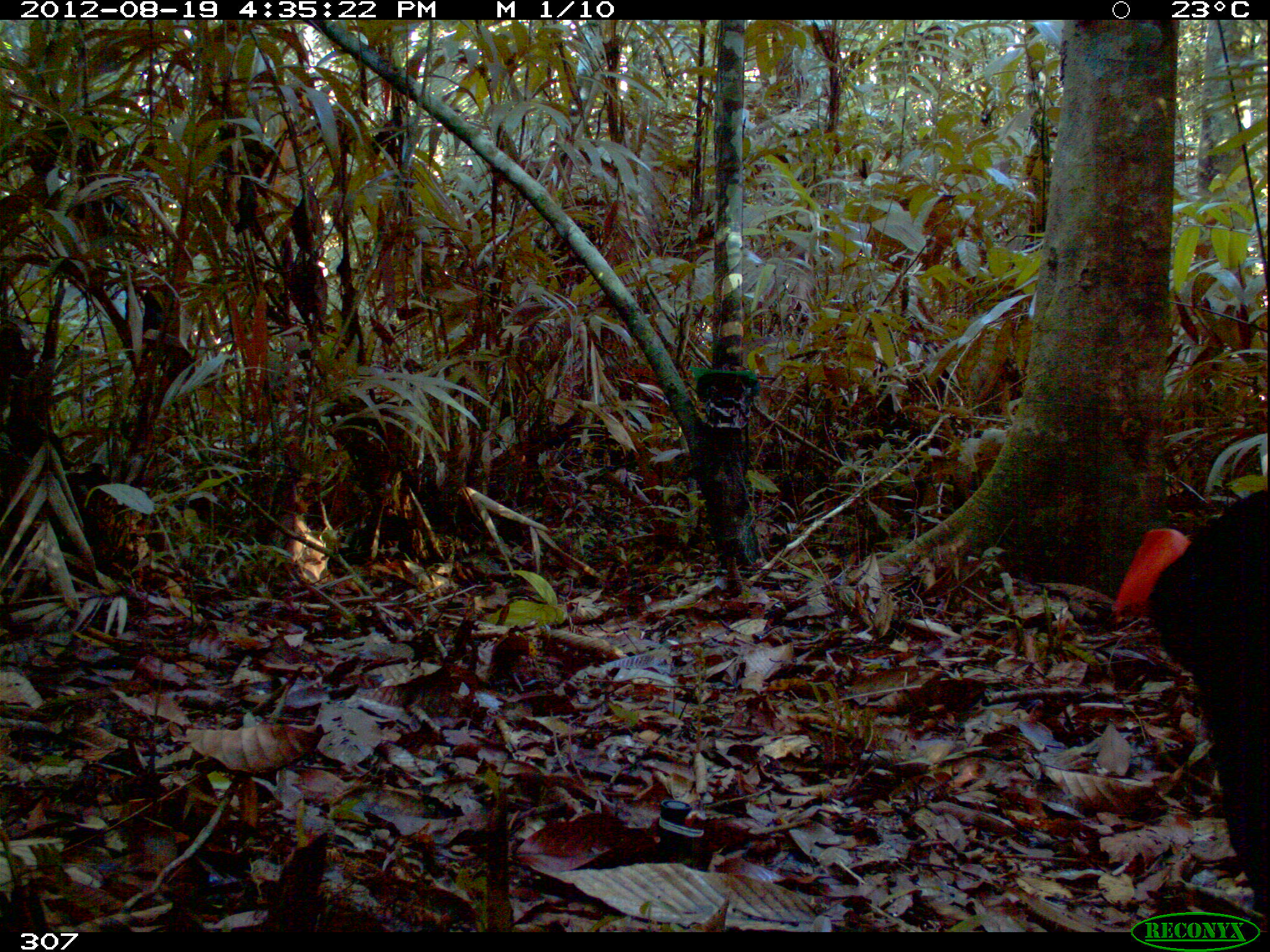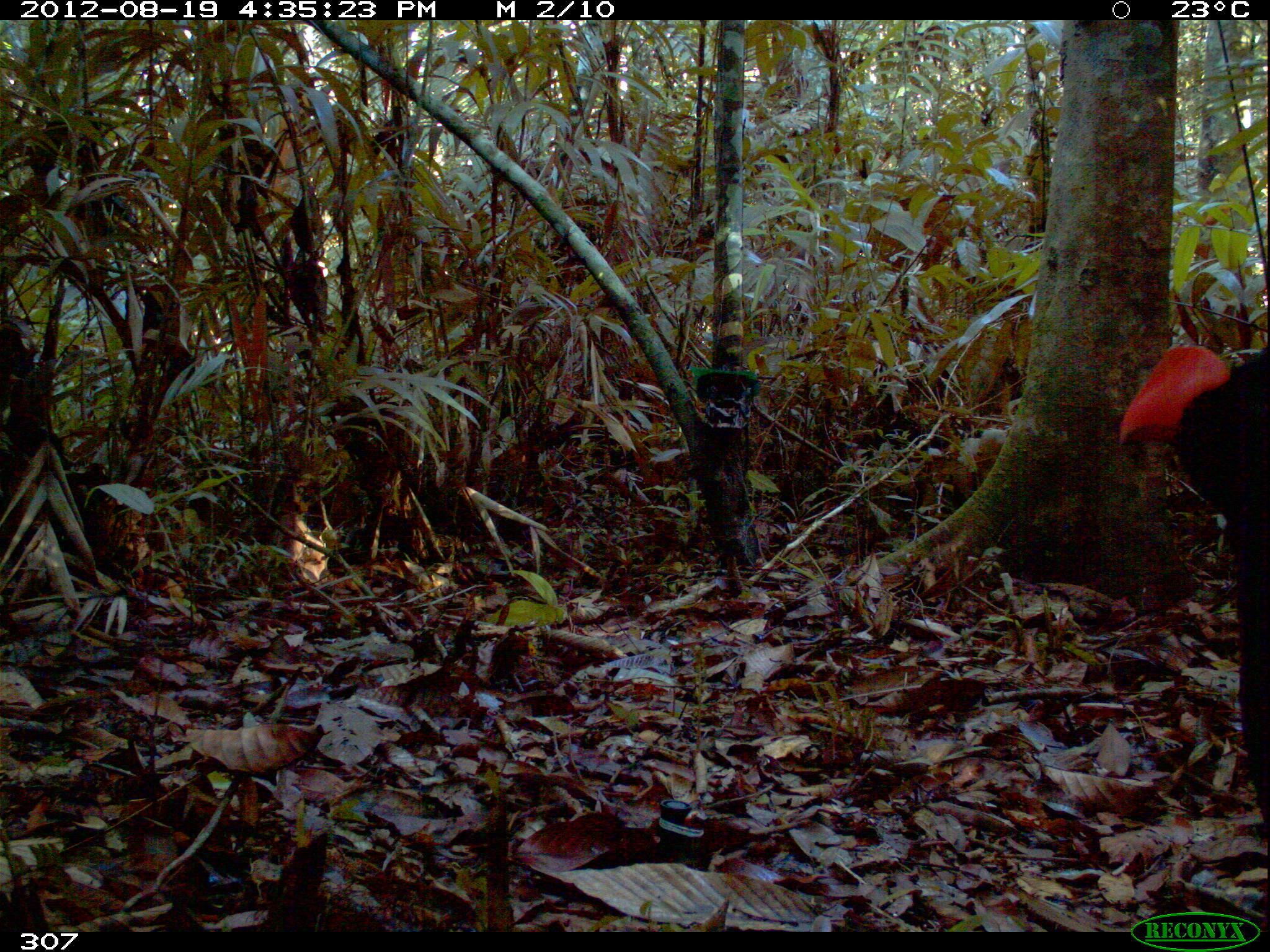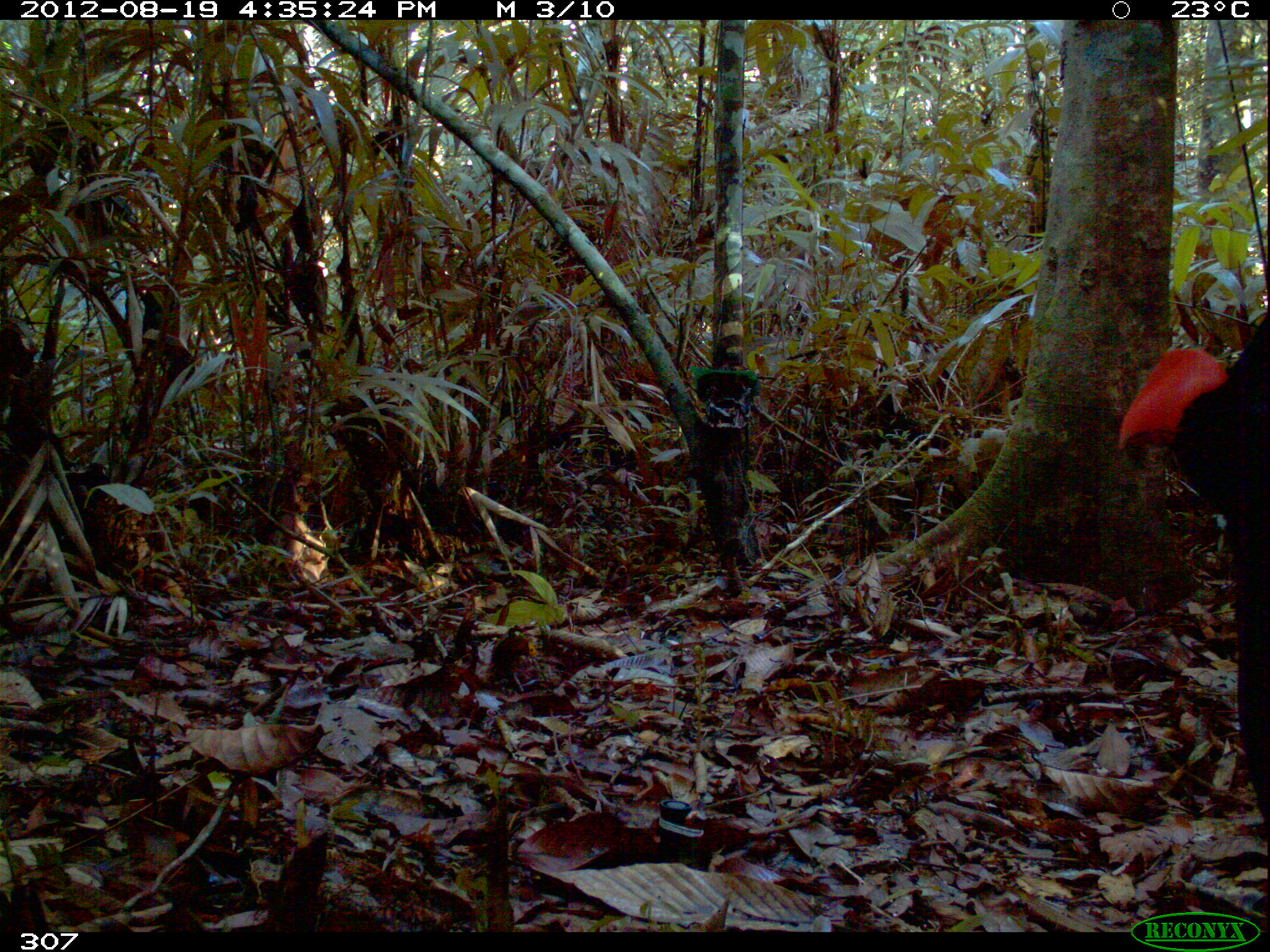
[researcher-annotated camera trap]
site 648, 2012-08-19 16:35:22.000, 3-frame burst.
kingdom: Animalia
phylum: Chordata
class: Aves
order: Galliformes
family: Cracidae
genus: Mitu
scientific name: Mitu tuberosum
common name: razor-billed curassow